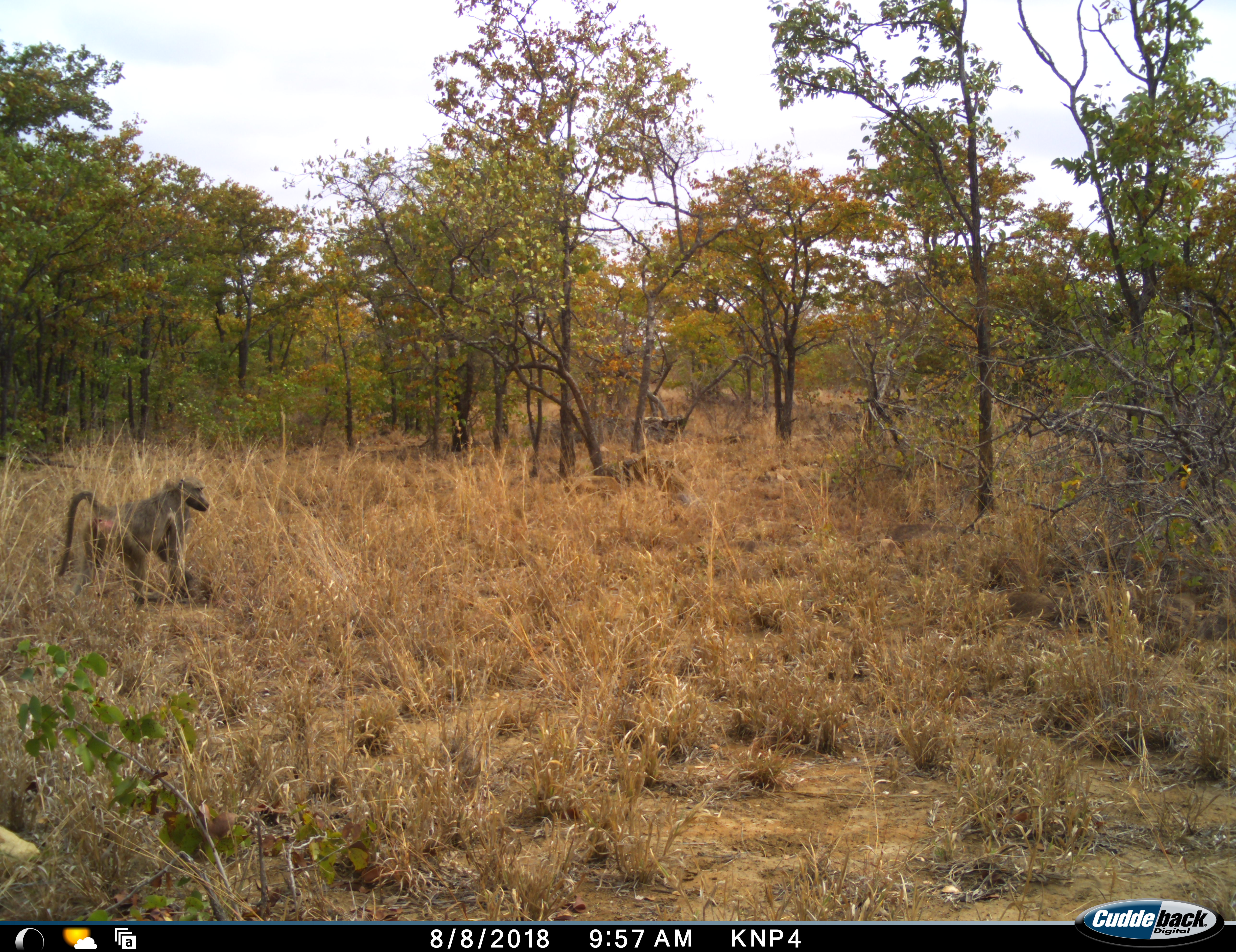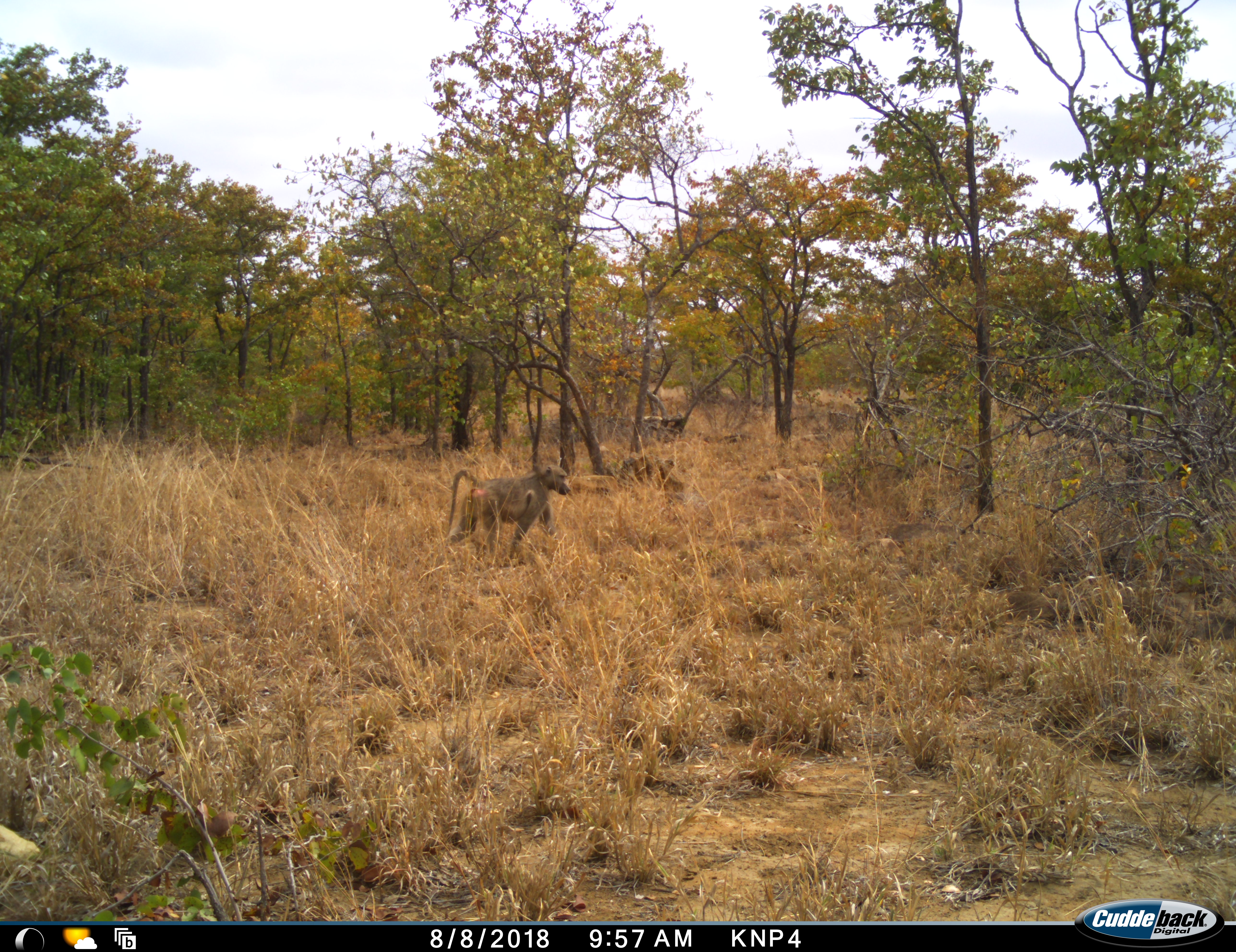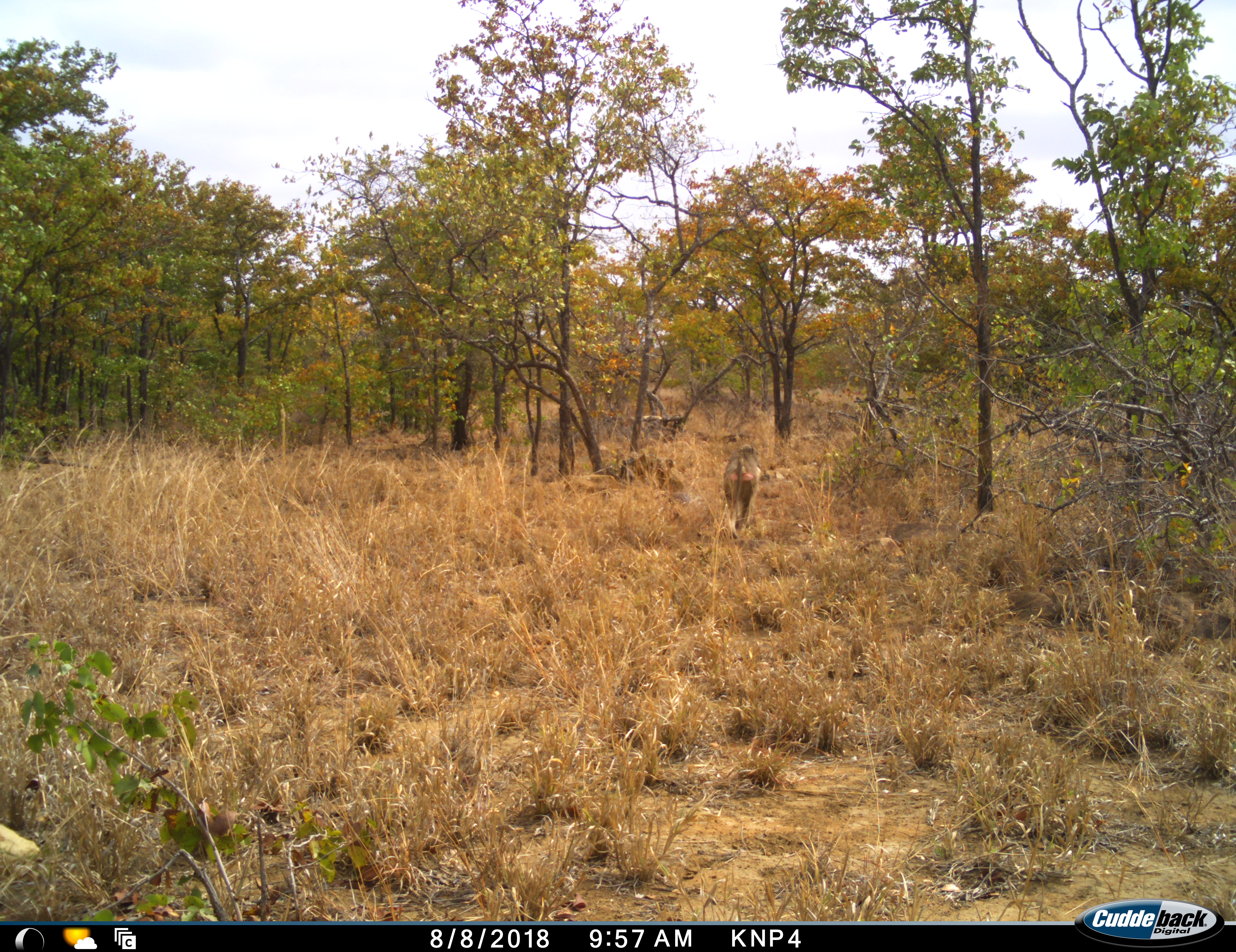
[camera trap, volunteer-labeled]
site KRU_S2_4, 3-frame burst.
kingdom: Animalia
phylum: Chordata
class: Mammalia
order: Primates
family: Cercopithecidae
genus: Papio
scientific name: Papio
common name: baboon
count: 1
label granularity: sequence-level